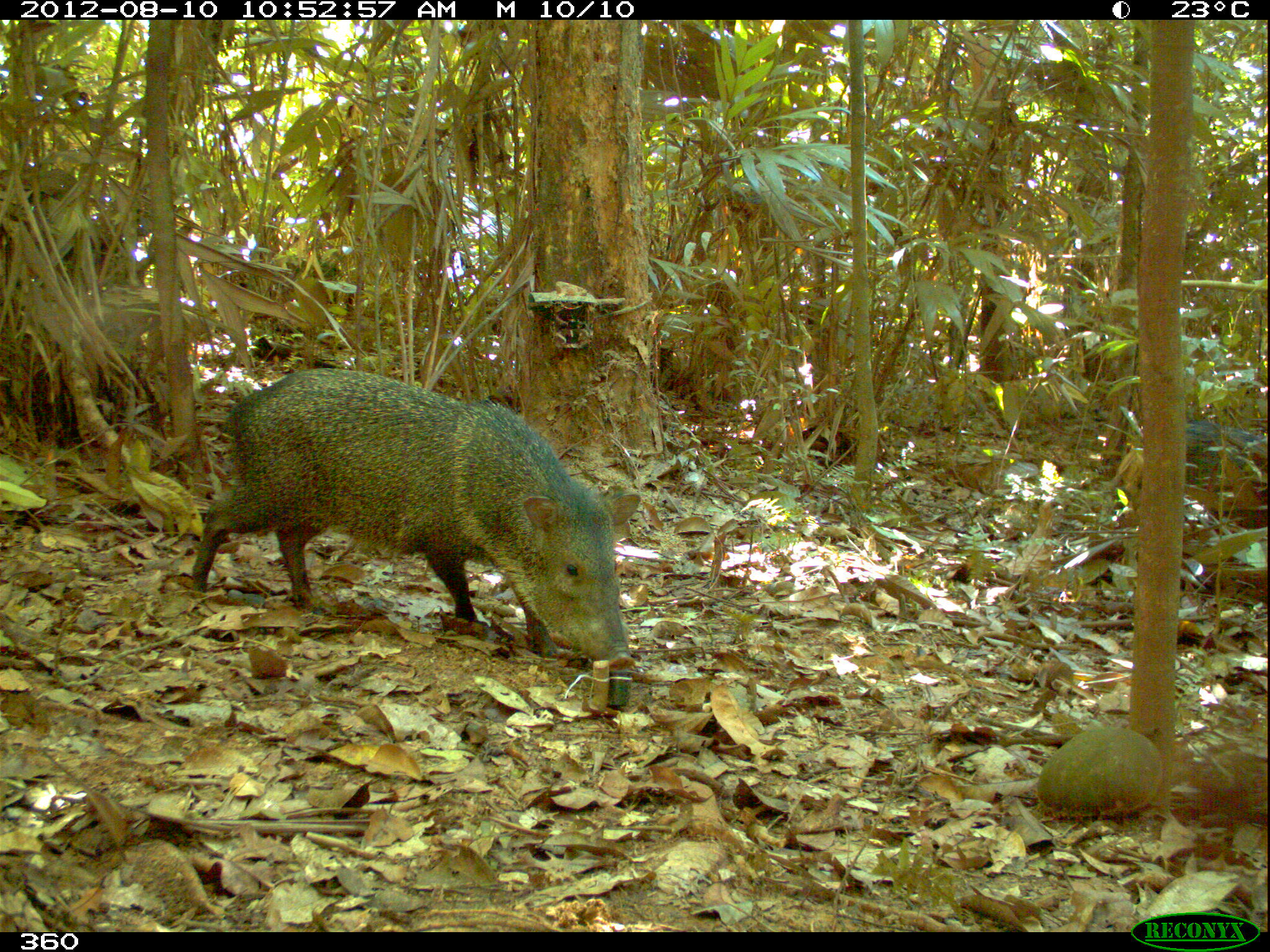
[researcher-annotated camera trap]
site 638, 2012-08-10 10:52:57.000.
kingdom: Animalia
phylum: Chordata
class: Mammalia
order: Artiodactyla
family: Tayassuidae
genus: Pecari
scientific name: Pecari tajacu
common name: collared peccary